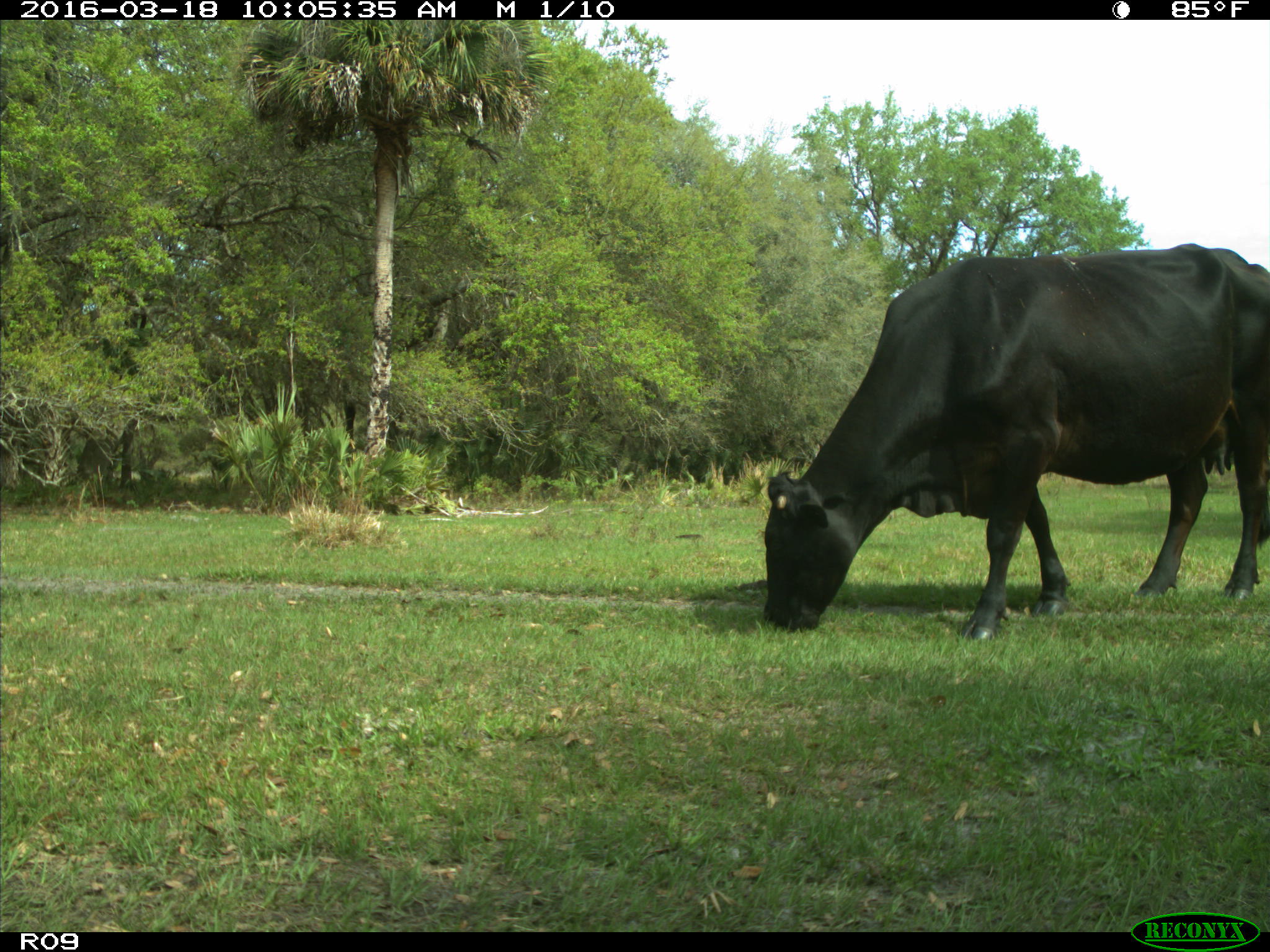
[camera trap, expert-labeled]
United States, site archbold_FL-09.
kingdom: Animalia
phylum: Chordata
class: Mammalia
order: Artiodactyla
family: Bovidae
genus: Bos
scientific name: Bos taurus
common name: domestic cow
Bos taurus (domestic cow).